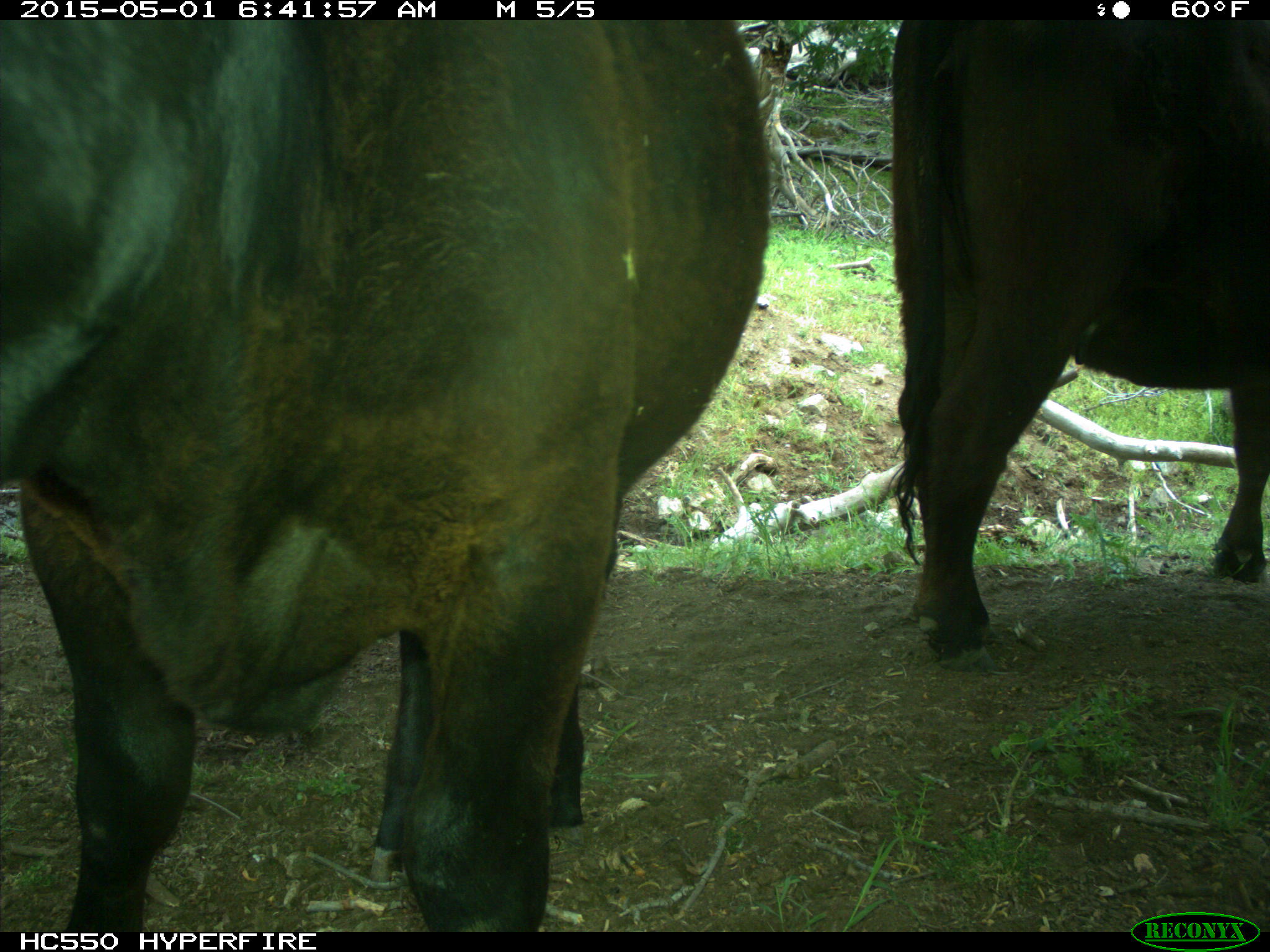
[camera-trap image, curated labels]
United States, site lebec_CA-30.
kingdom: Animalia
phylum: Chordata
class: Mammalia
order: Artiodactyla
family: Bovidae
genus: Bos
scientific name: Bos taurus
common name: domestic cow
Bos taurus (domestic cow).